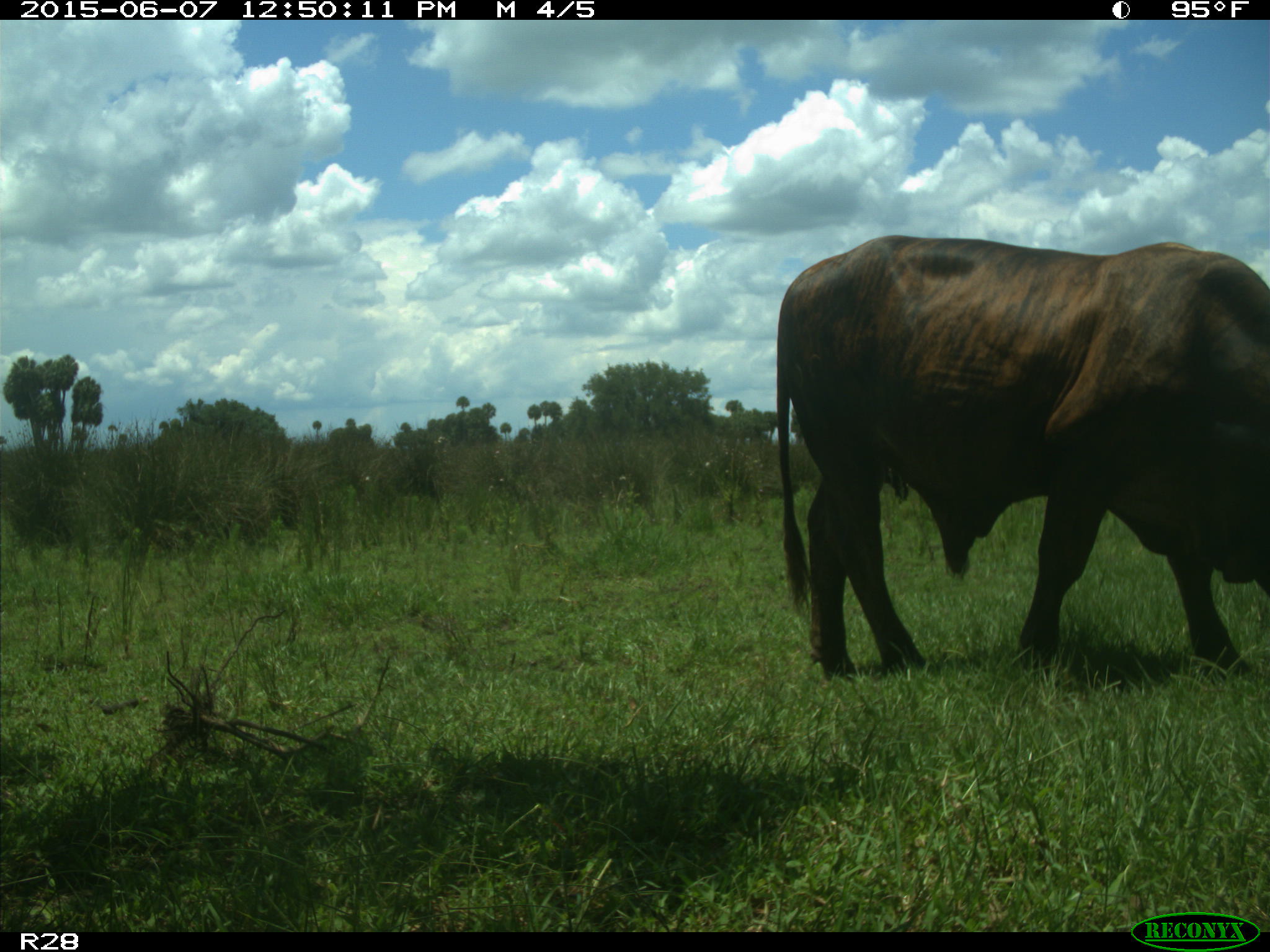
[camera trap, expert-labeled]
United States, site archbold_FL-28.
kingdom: Animalia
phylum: Chordata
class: Mammalia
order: Artiodactyla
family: Bovidae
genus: Bos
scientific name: Bos taurus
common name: domestic cow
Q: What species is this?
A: Bos taurus (domestic cow).